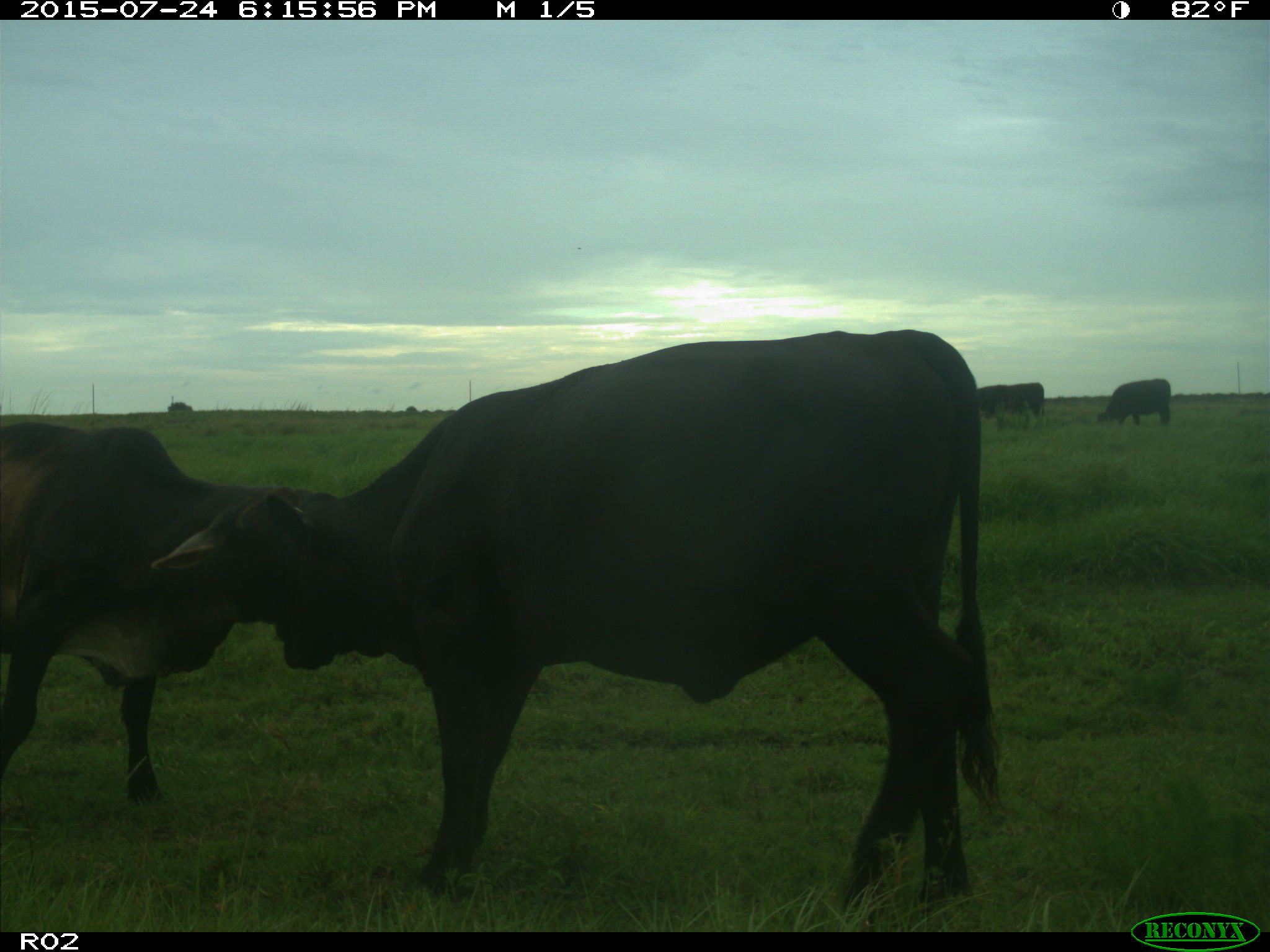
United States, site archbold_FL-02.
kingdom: Animalia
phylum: Chordata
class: Mammalia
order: Artiodactyla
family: Bovidae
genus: Bos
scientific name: Bos taurus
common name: domestic cow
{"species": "Bos taurus (domestic cow)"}